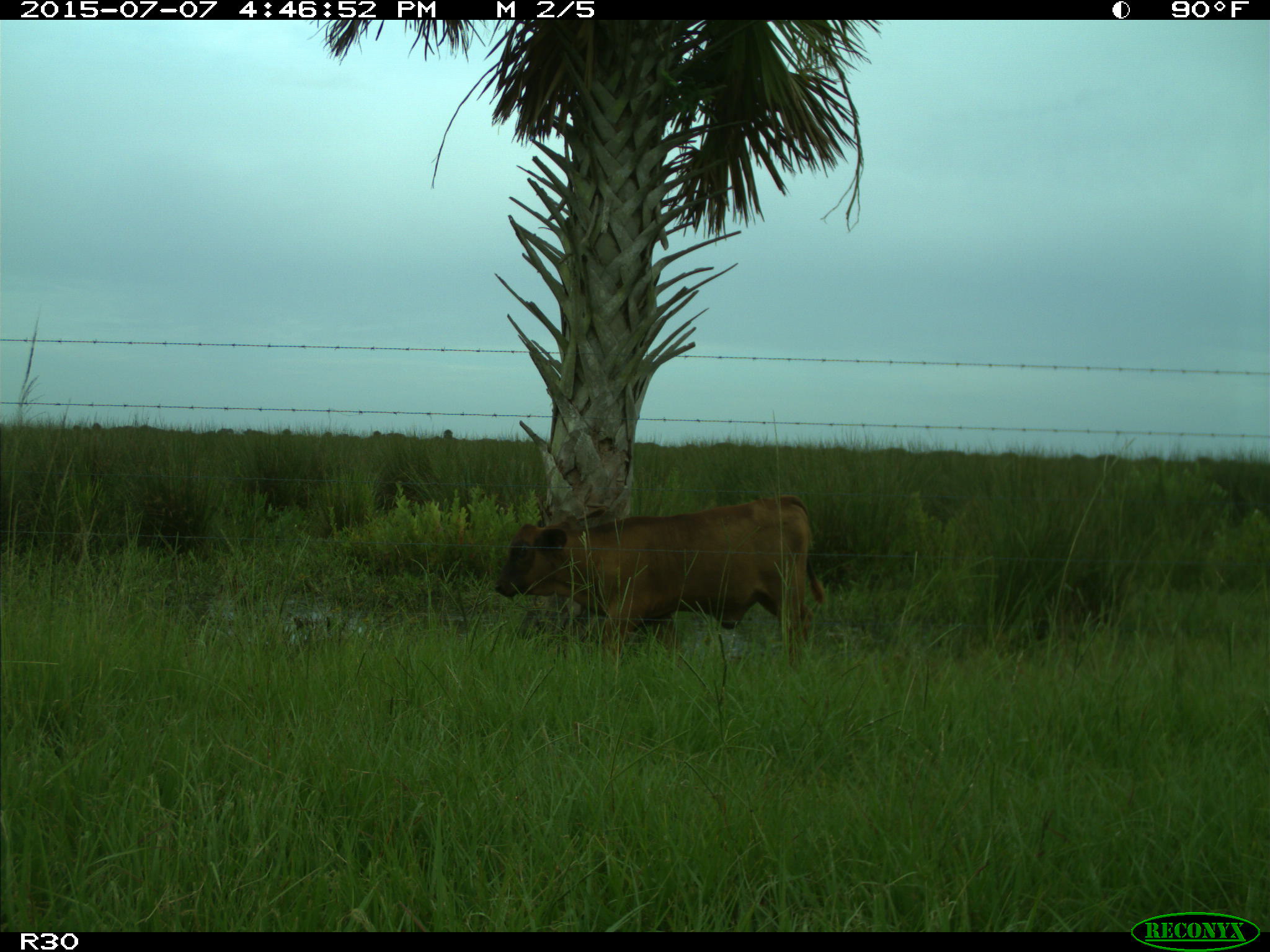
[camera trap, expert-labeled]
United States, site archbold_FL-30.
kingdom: Animalia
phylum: Chordata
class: Mammalia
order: Artiodactyla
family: Bovidae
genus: Bos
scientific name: Bos taurus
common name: domestic cow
Bos taurus (domestic cow).